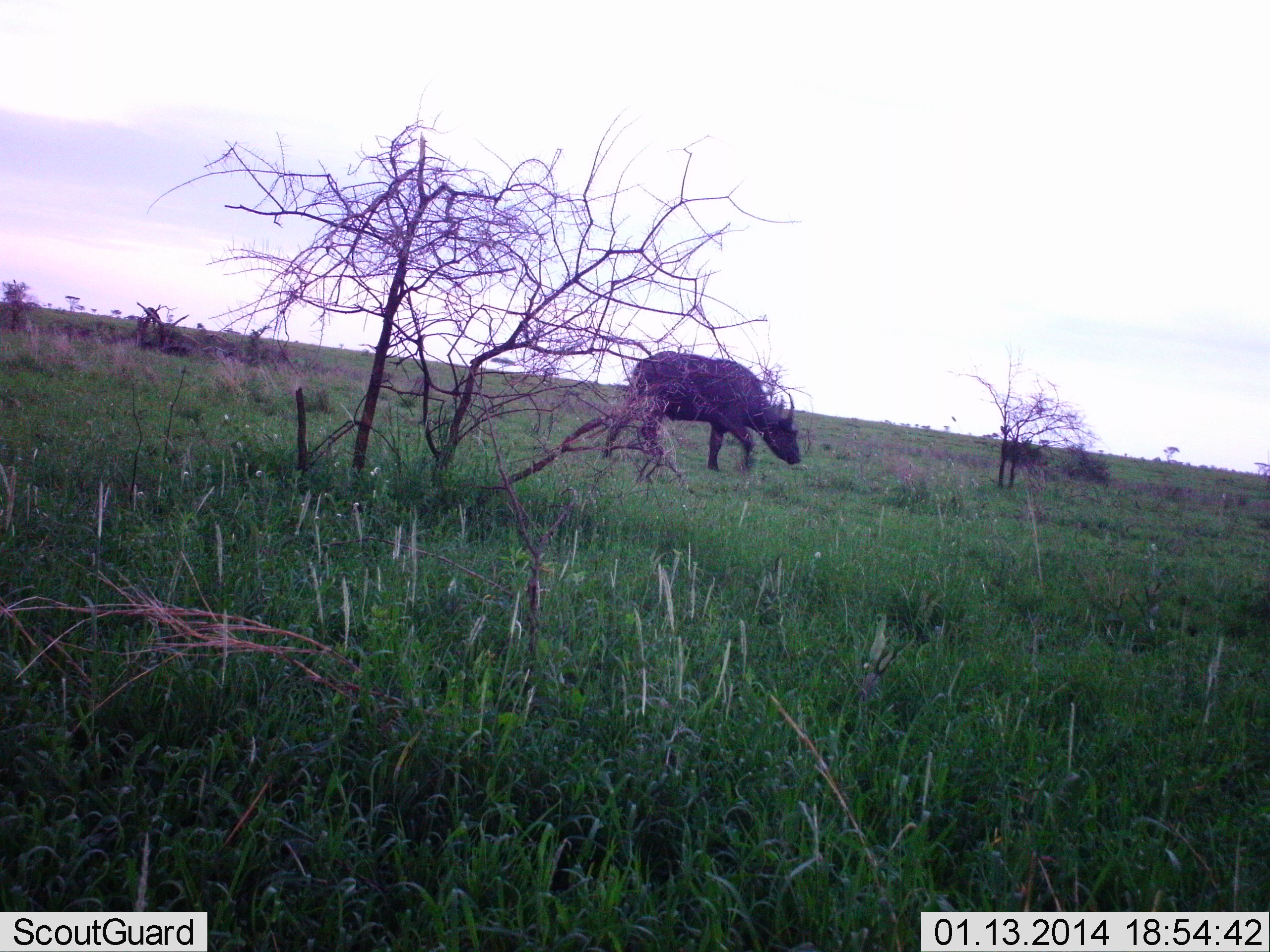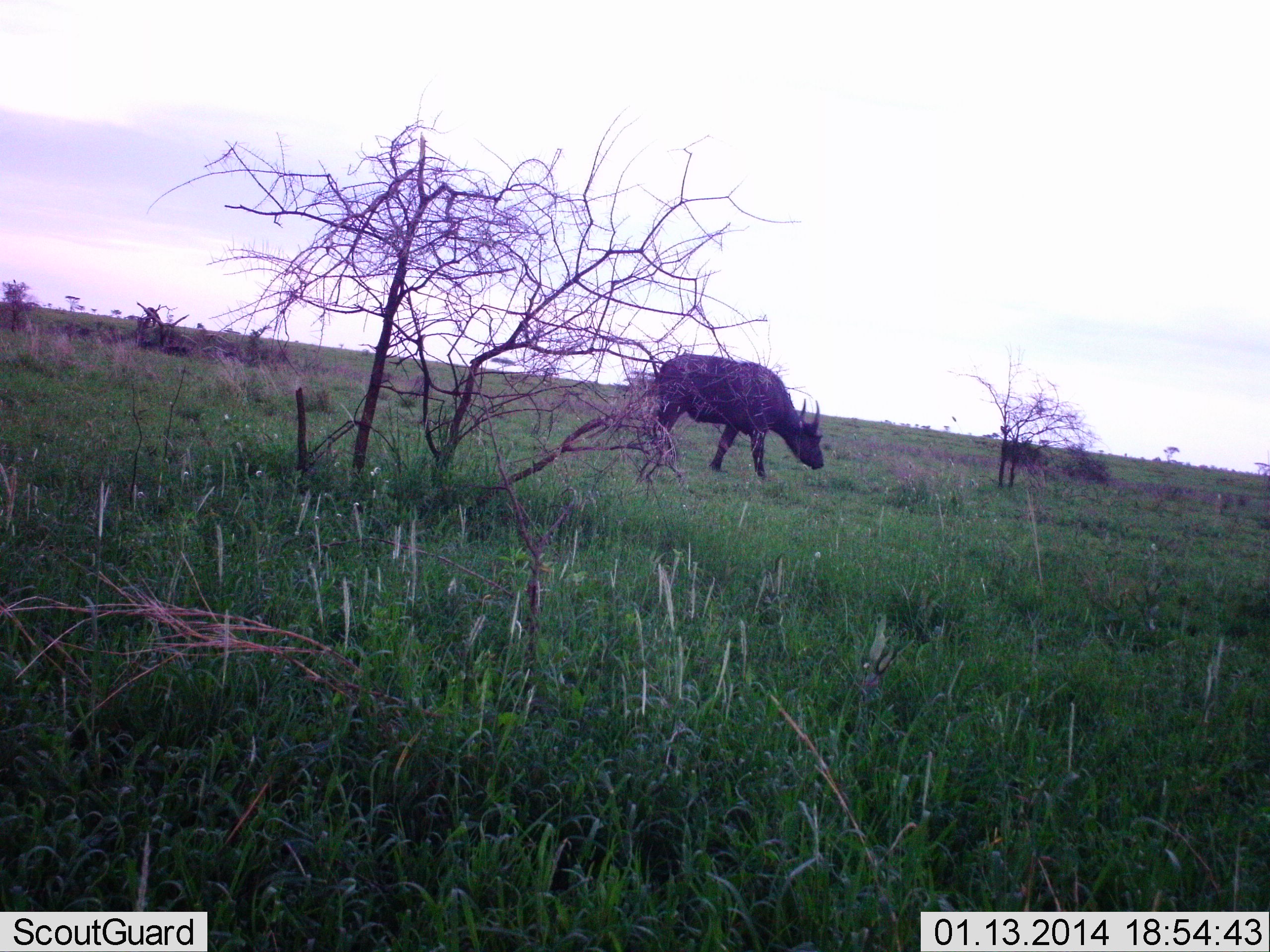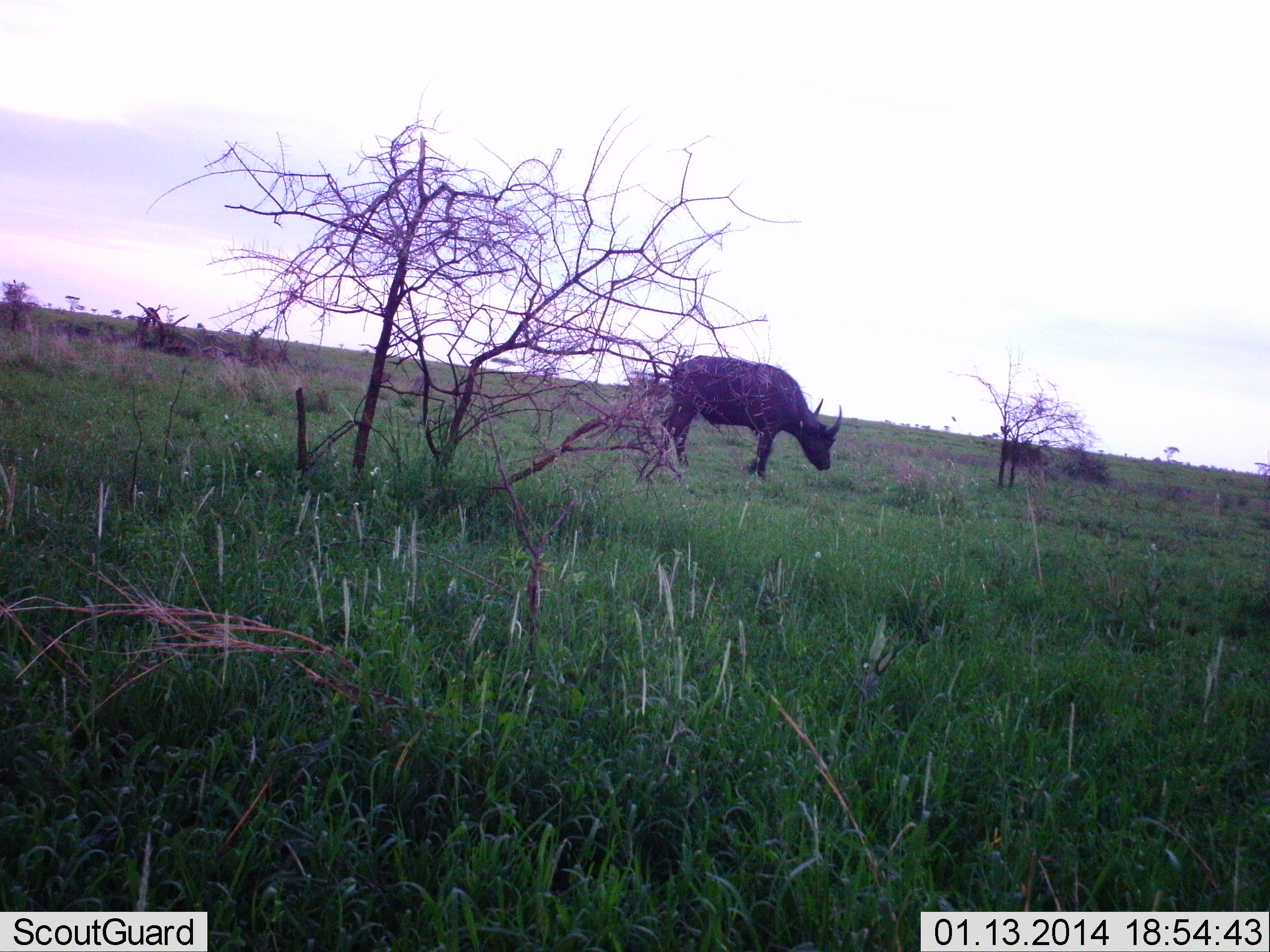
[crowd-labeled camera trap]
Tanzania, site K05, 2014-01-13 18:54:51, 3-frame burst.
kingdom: Animalia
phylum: Chordata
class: Mammalia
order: Artiodactyla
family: Bovidae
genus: Syncerus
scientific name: Syncerus caffer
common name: cape buffalo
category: buffalo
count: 1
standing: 0%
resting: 0%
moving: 90%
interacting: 0%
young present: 0%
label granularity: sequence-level